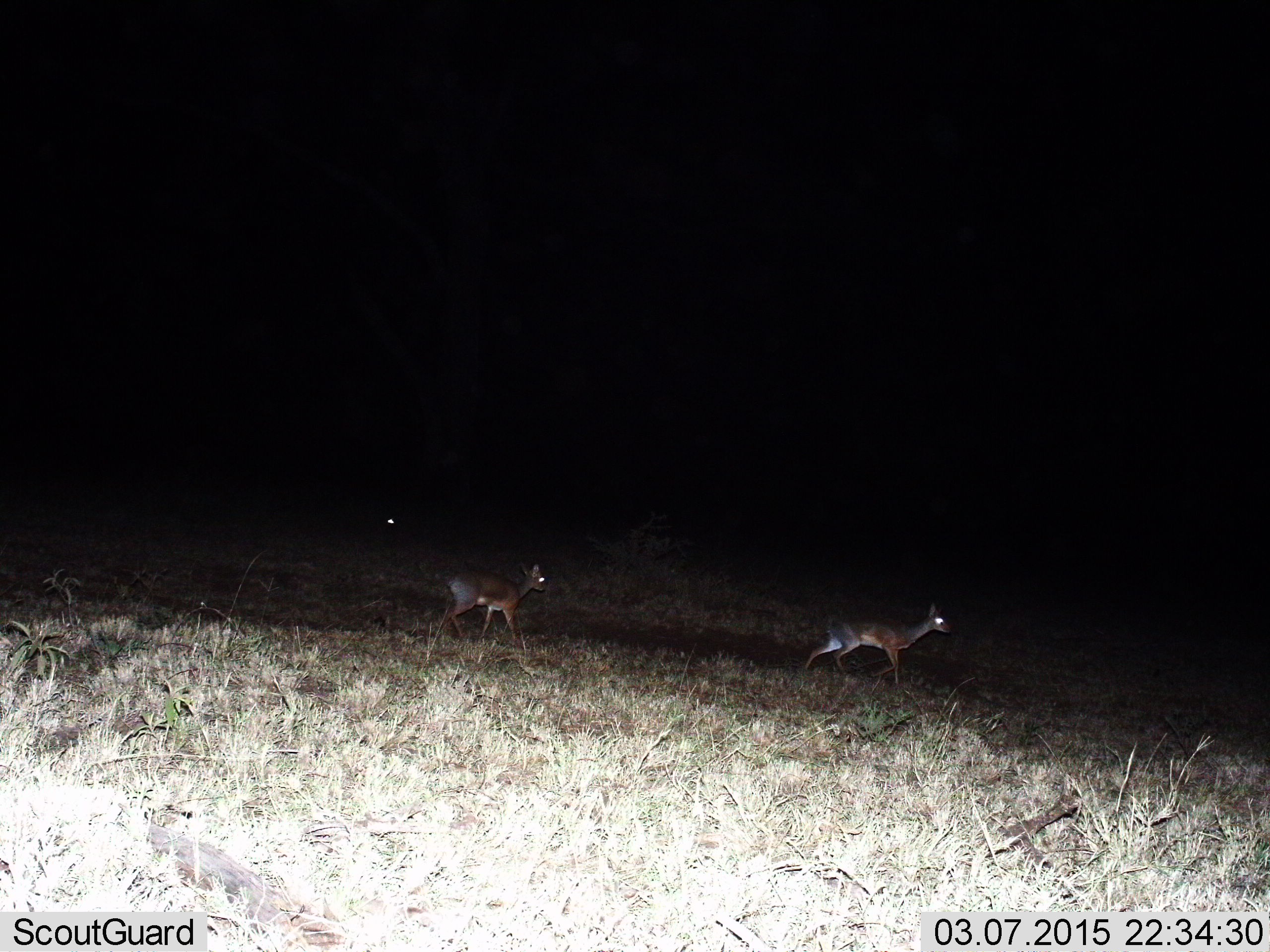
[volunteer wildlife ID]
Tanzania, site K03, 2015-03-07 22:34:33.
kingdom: Animalia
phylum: Chordata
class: Mammalia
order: Artiodactyla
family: Bovidae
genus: Madoqua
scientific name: Madoqua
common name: dikdik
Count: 2.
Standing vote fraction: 0%.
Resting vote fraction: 0%.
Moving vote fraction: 100%.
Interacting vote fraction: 0%.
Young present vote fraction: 0%.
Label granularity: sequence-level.